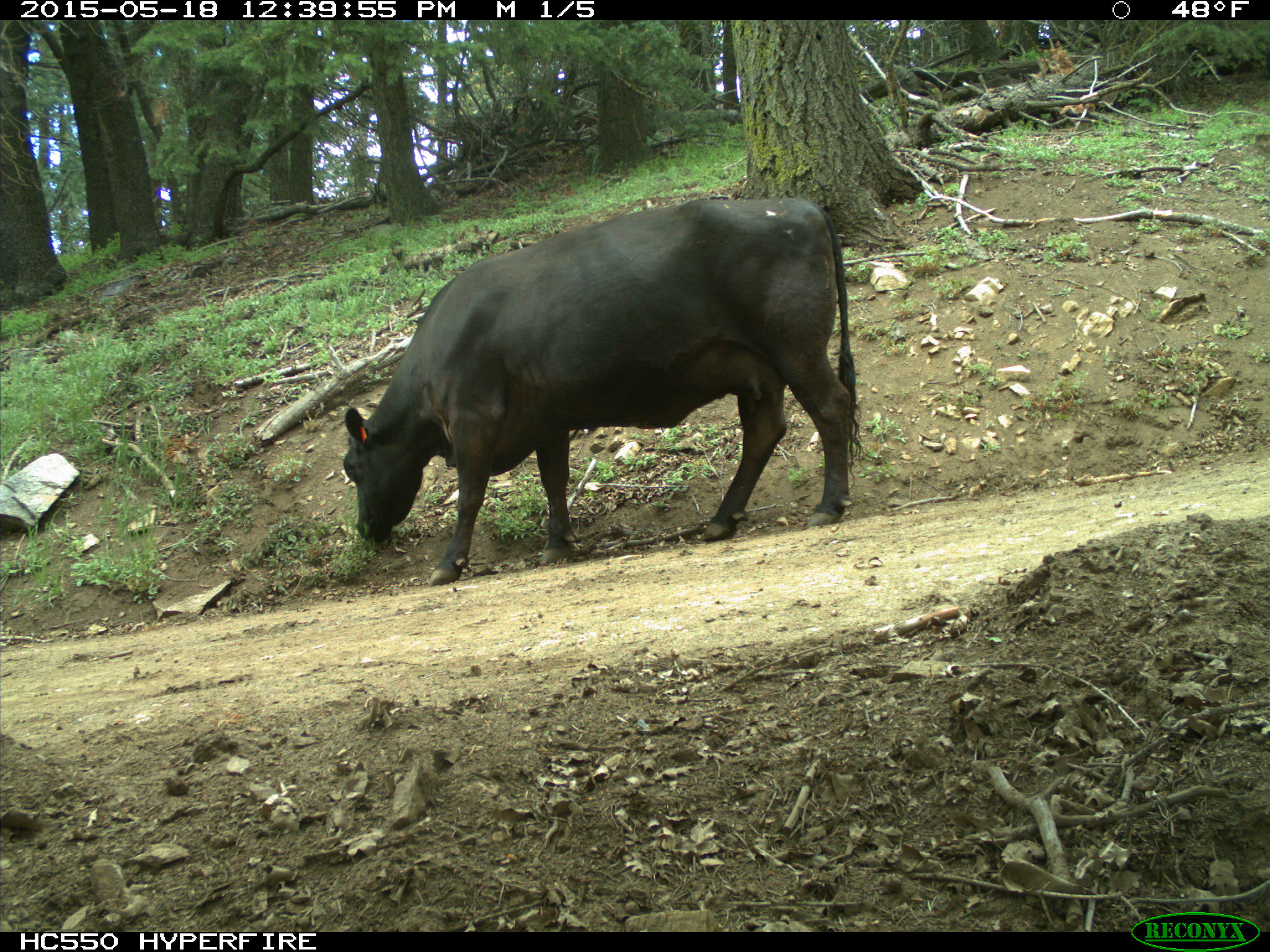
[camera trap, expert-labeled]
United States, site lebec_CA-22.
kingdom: Animalia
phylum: Chordata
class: Mammalia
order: Artiodactyla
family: Bovidae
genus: Bos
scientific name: Bos taurus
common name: domestic cow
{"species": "Bos taurus (domestic cow)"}